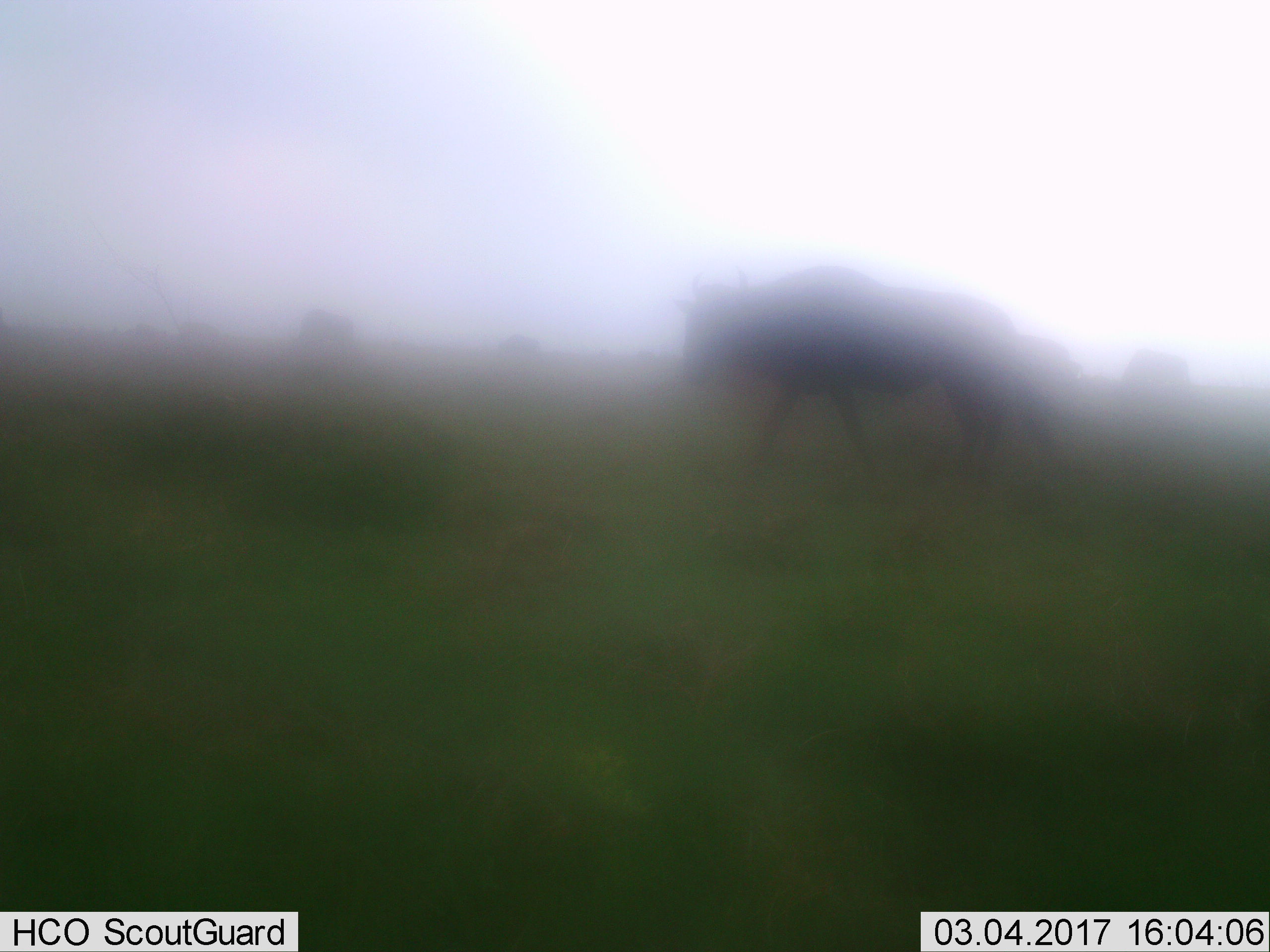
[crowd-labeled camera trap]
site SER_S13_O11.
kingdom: Animalia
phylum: Chordata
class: Mammalia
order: Artiodactyla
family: Bovidae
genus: Connochaetes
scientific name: Connochaetes taurinus taurinus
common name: blue wildebeest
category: wildebeestblue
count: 3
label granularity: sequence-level